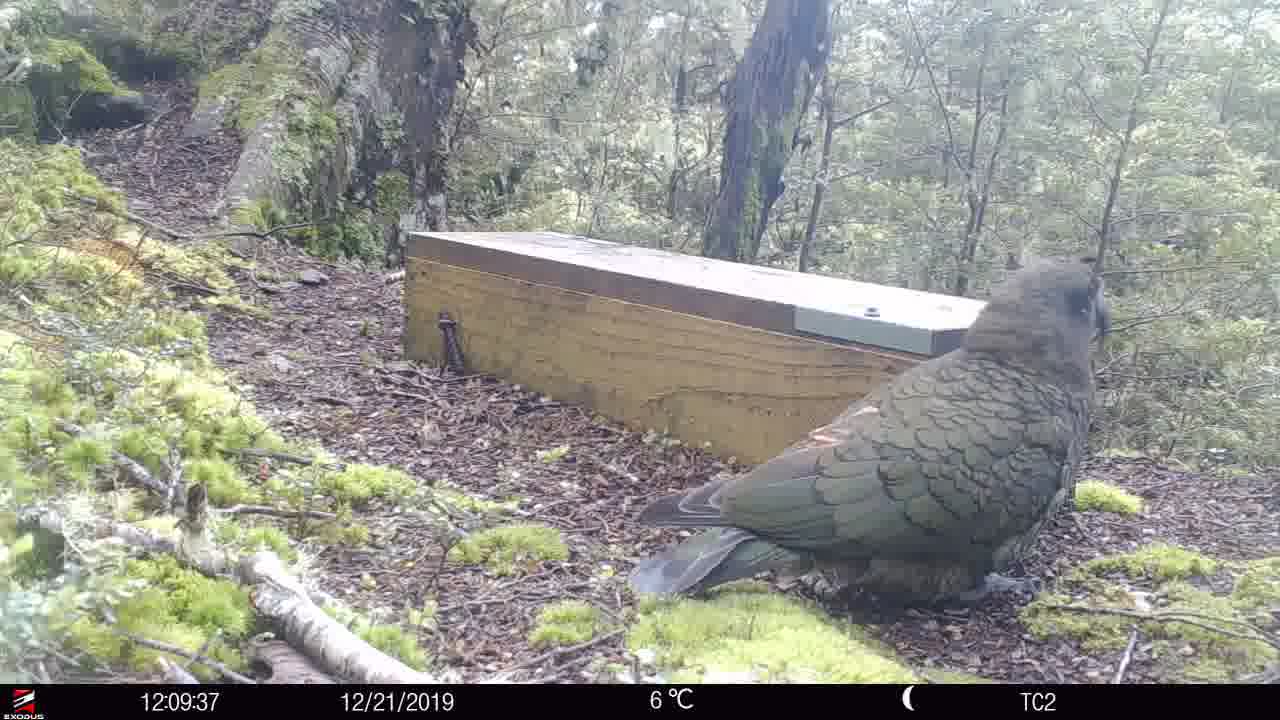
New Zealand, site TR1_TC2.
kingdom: Animalia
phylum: Chordata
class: Aves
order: Psittaciformes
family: Strigopidae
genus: Nestor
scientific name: Nestor notabilis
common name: kea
Kea (Nestor notabilis).